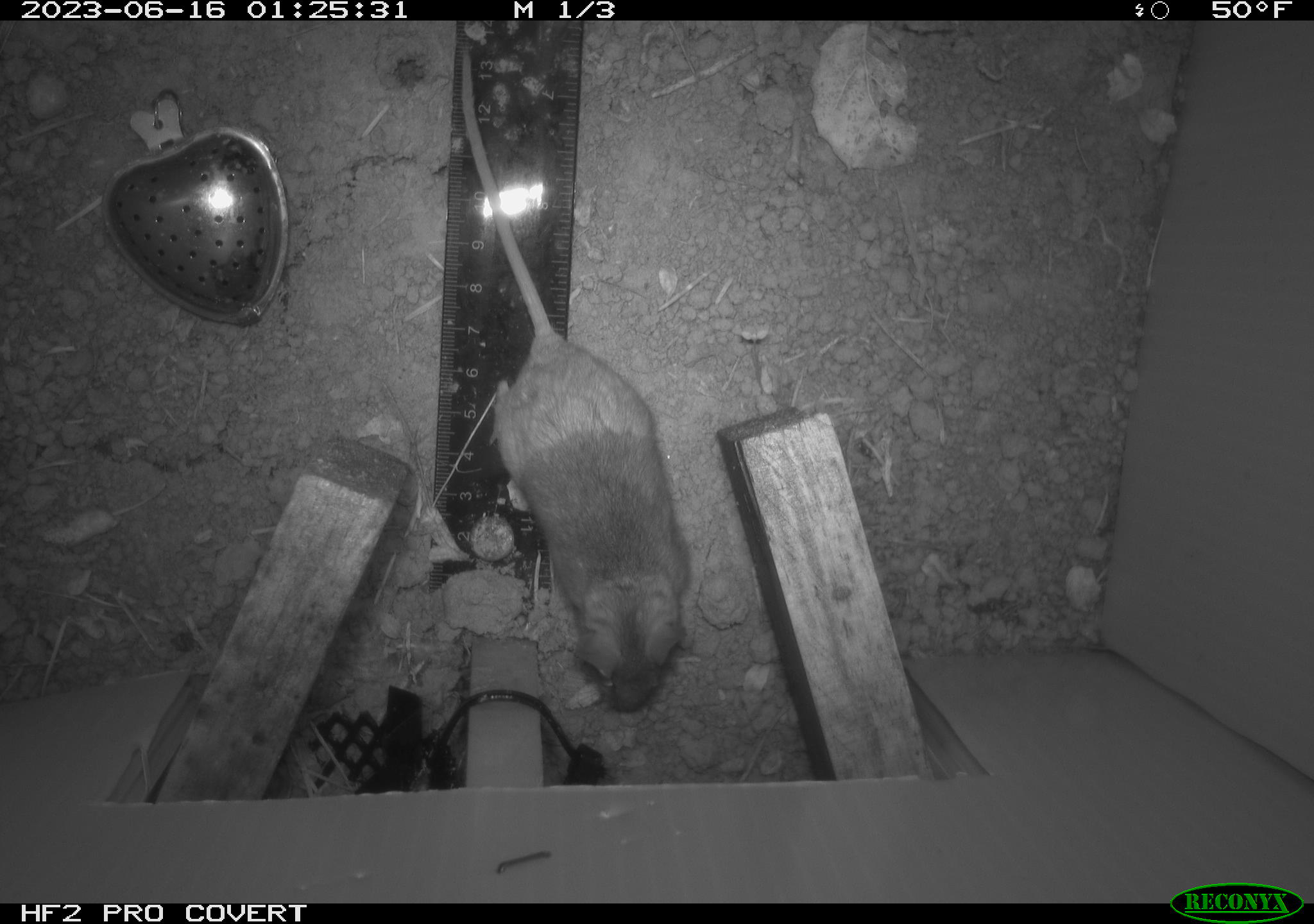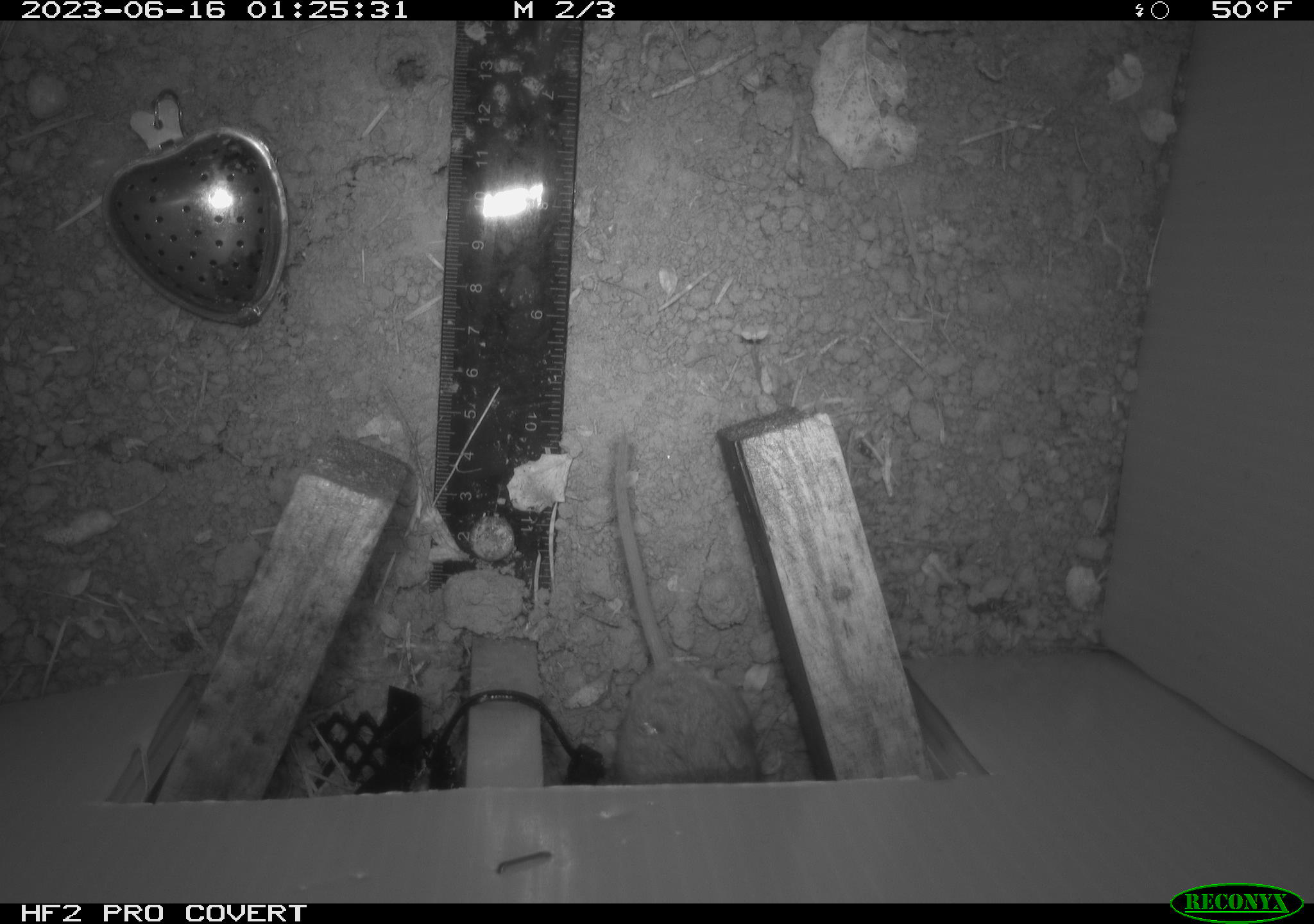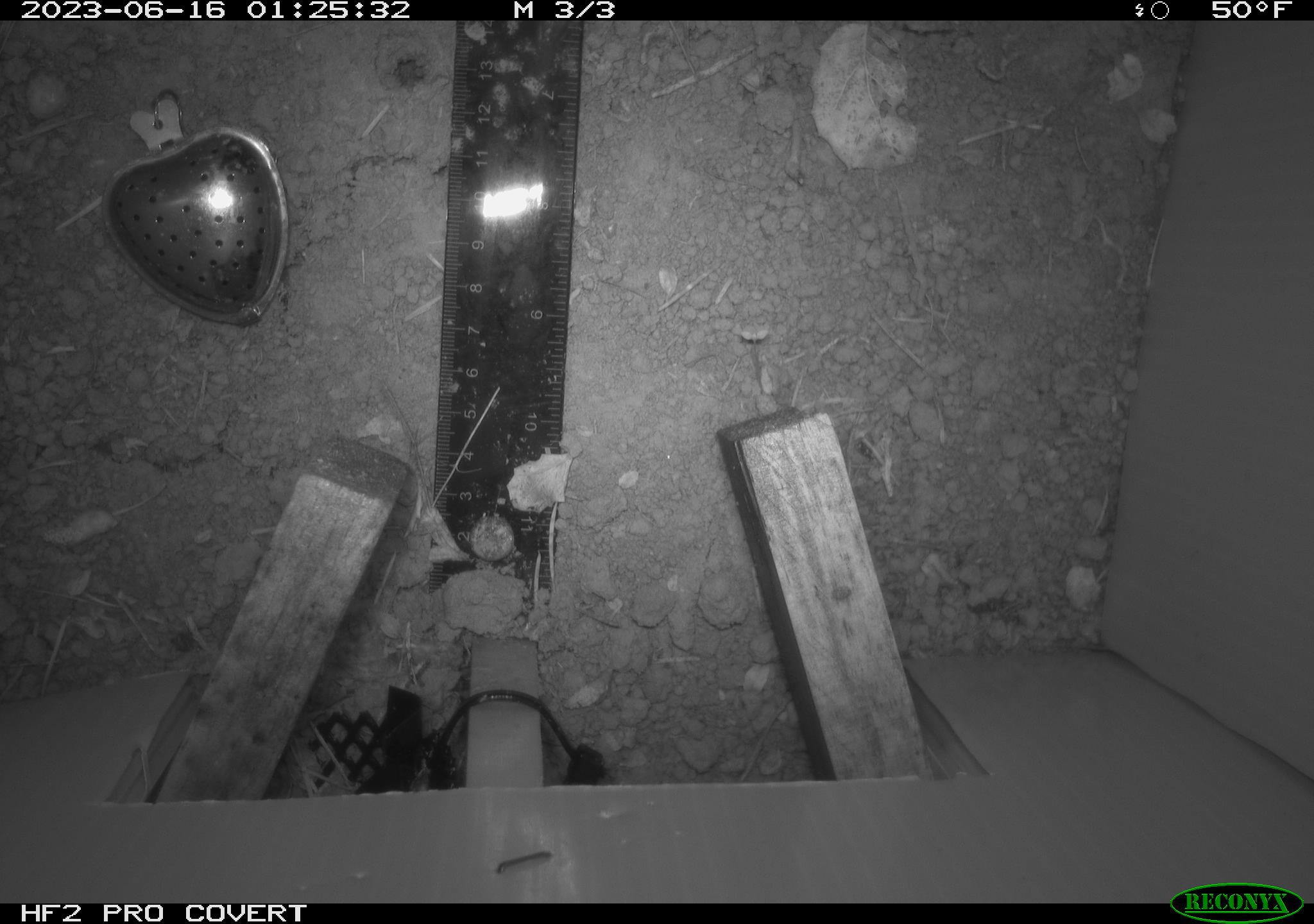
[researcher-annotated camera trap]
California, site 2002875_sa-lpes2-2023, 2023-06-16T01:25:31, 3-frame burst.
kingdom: Animalia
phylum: Chordata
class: Mammalia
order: Rodentia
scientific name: Rodentia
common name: mouse species